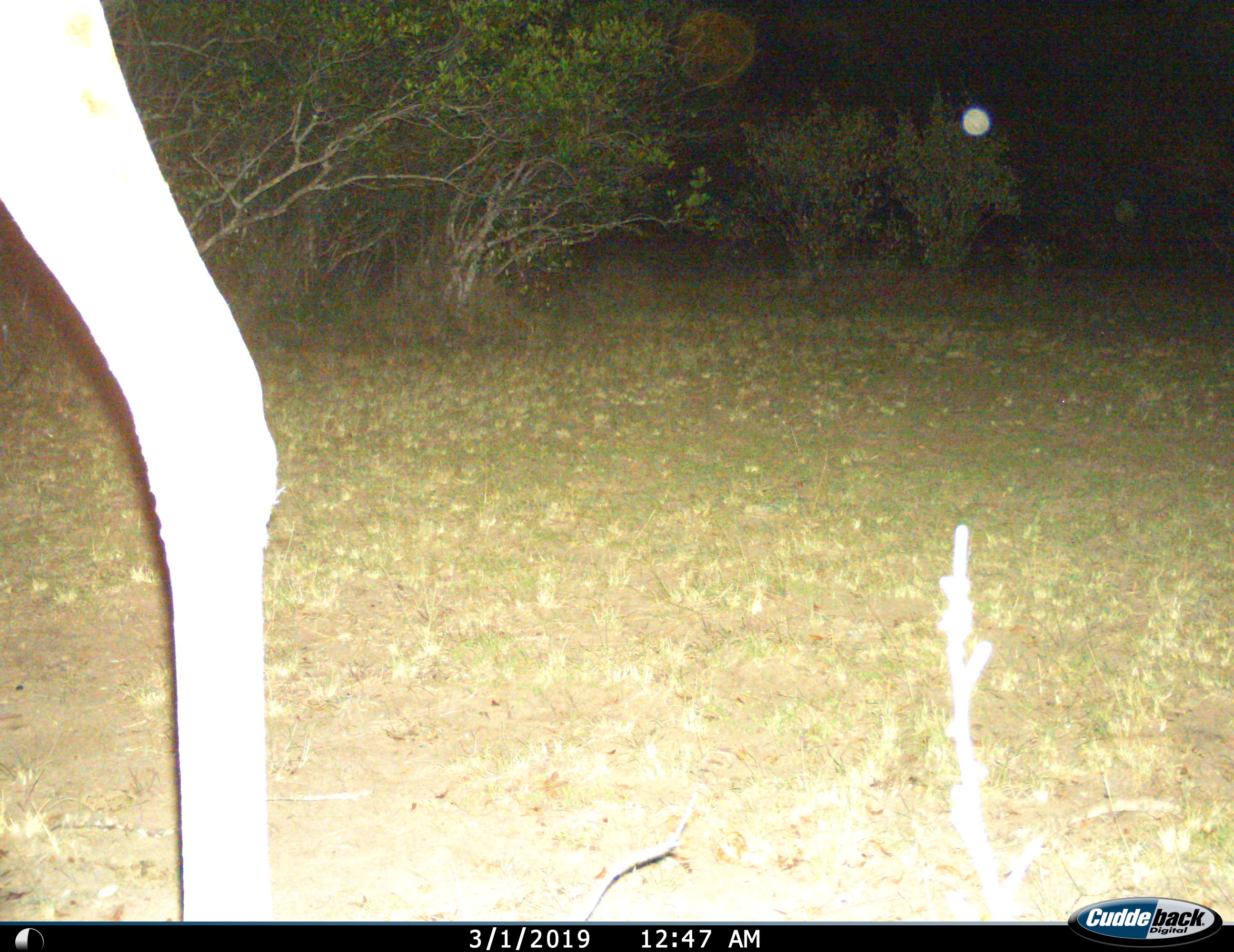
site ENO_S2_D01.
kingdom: Animalia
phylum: Chordata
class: Mammalia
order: Artiodactyla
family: Giraffidae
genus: Giraffa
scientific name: Giraffa camelopardalis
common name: giraffe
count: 1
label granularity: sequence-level